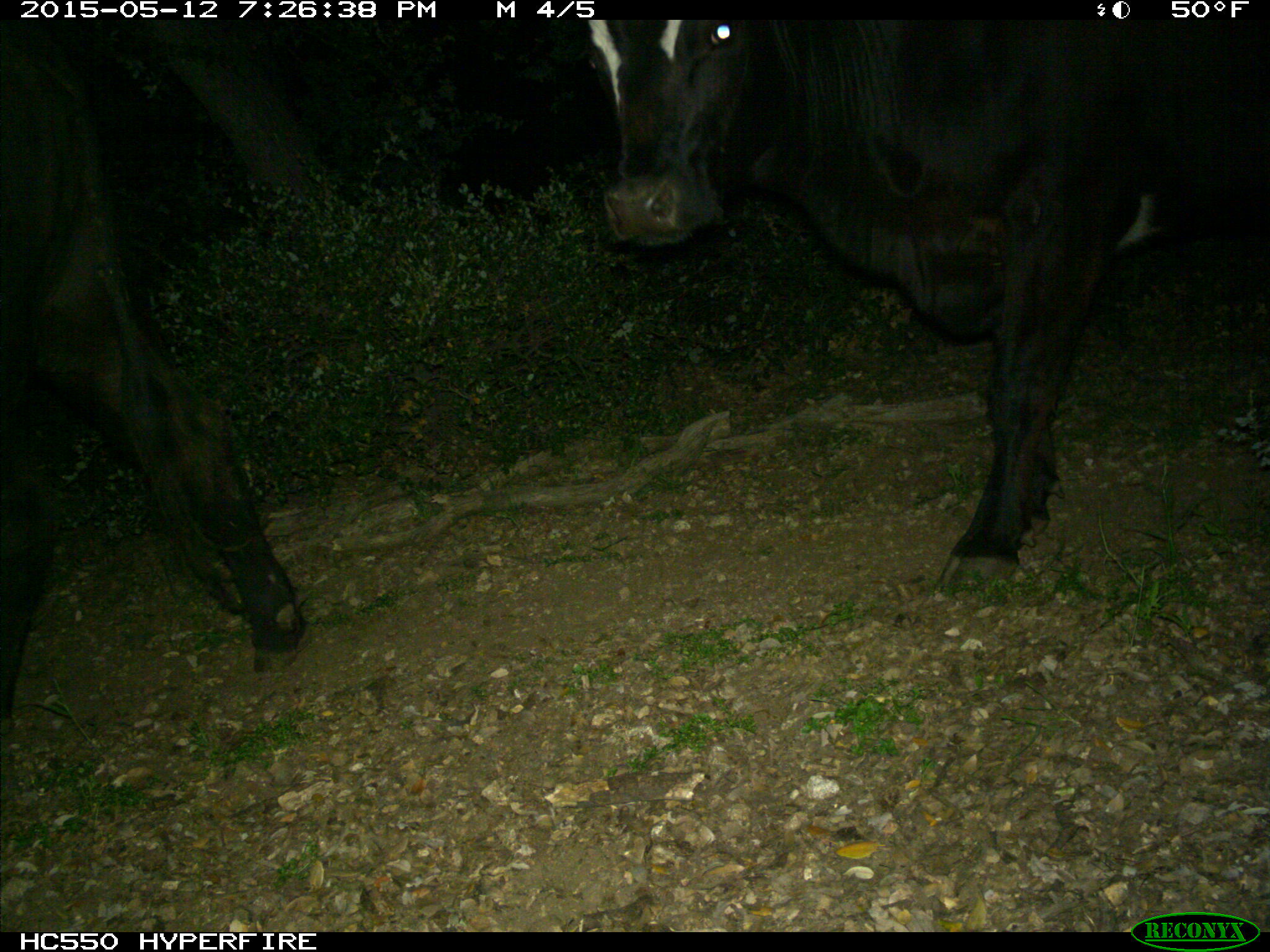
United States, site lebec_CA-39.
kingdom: Animalia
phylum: Chordata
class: Mammalia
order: Artiodactyla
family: Bovidae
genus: Bos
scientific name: Bos taurus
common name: domestic cow